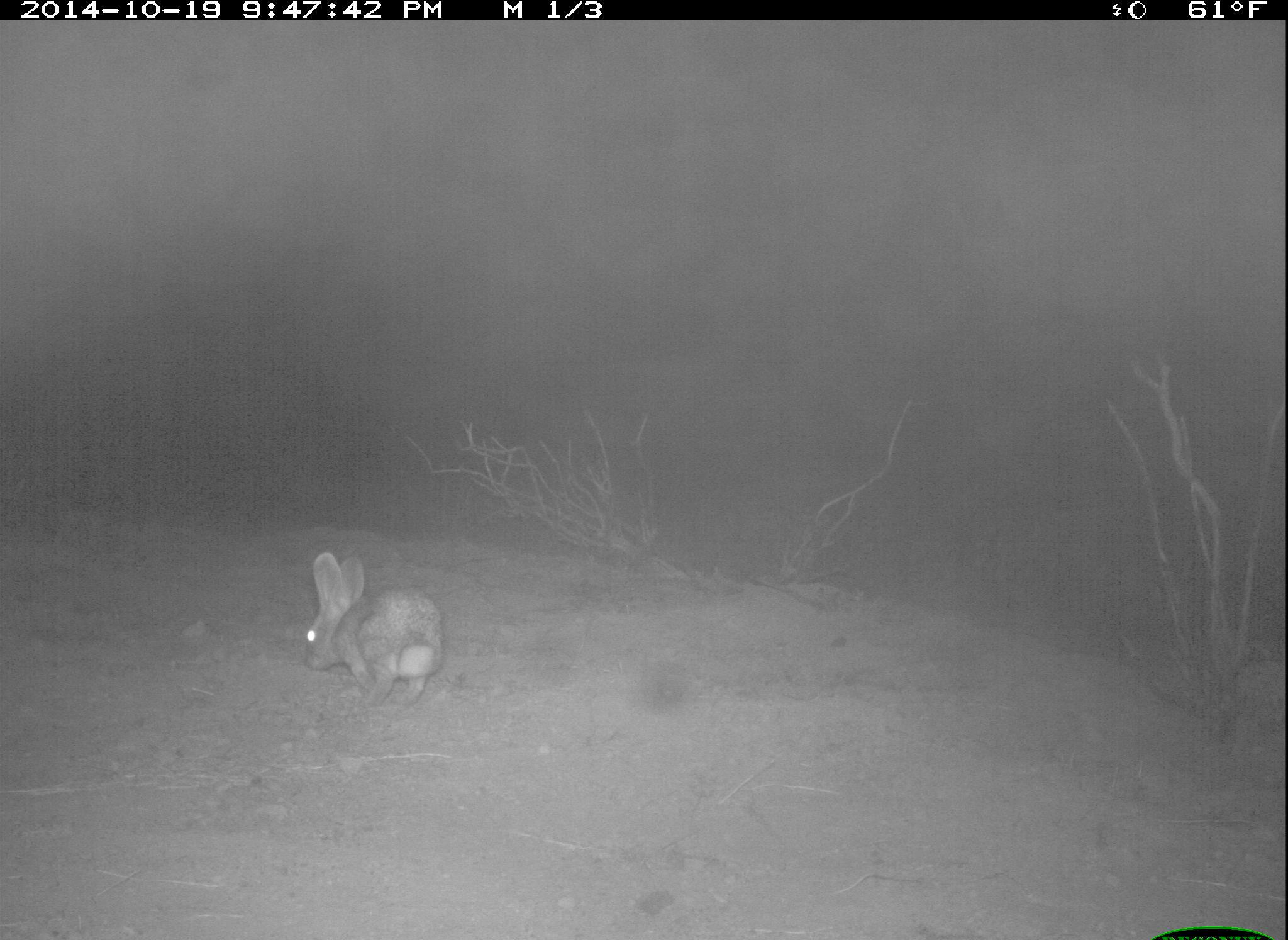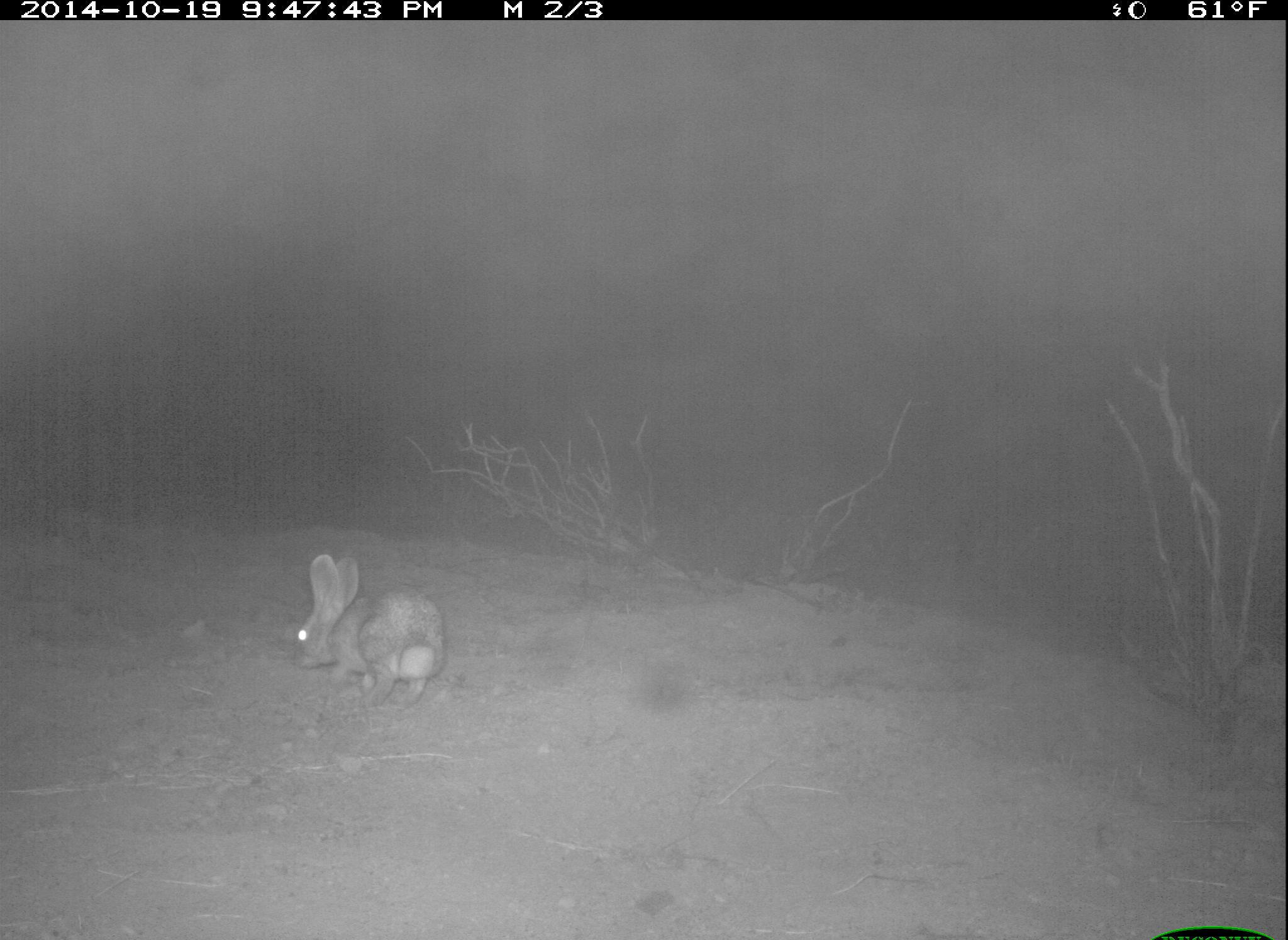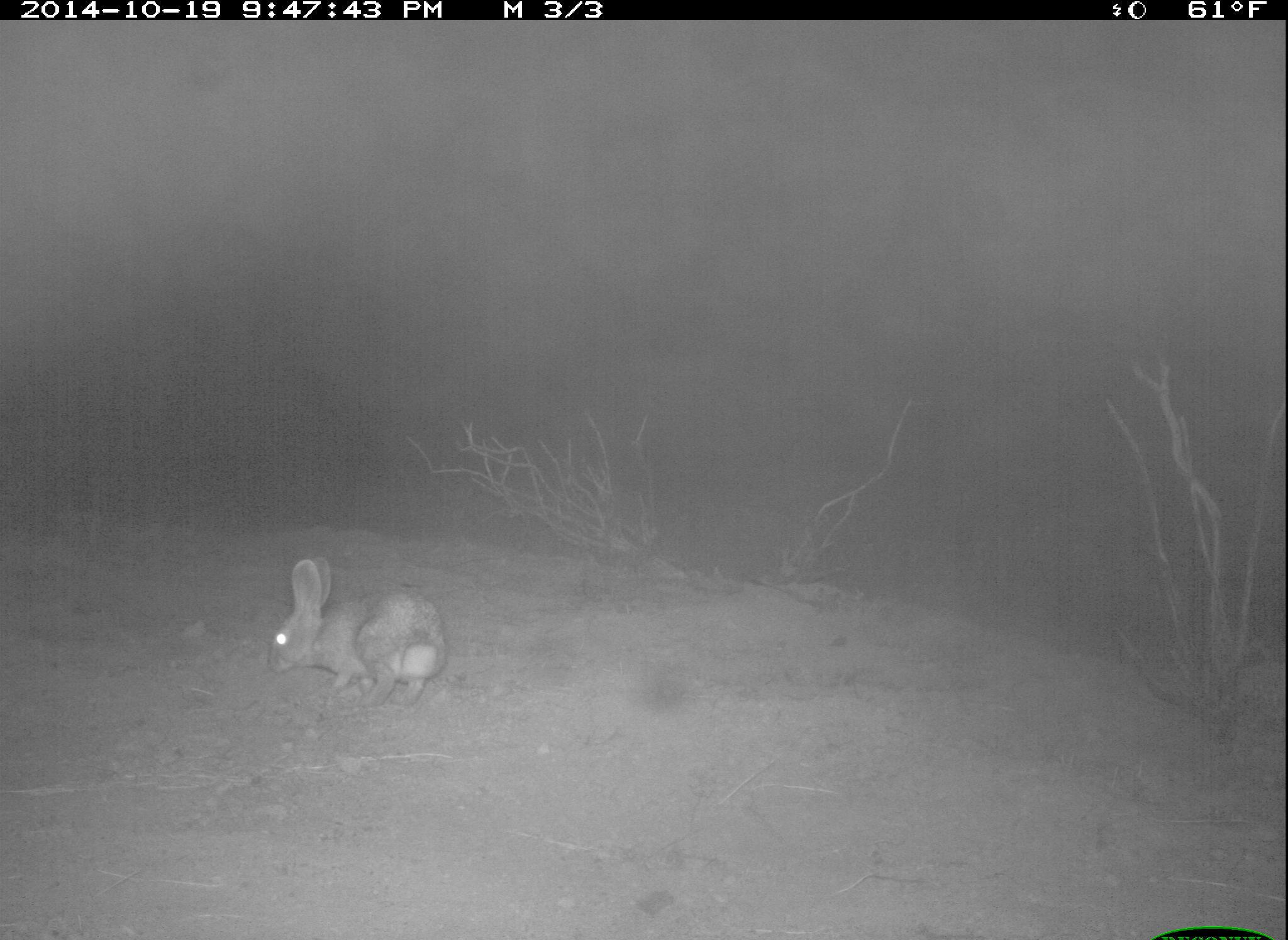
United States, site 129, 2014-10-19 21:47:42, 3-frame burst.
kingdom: Animalia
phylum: Chordata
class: Mammalia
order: Lagomorpha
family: Leporidae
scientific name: Leporidae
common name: rabbits and hares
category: rabbit